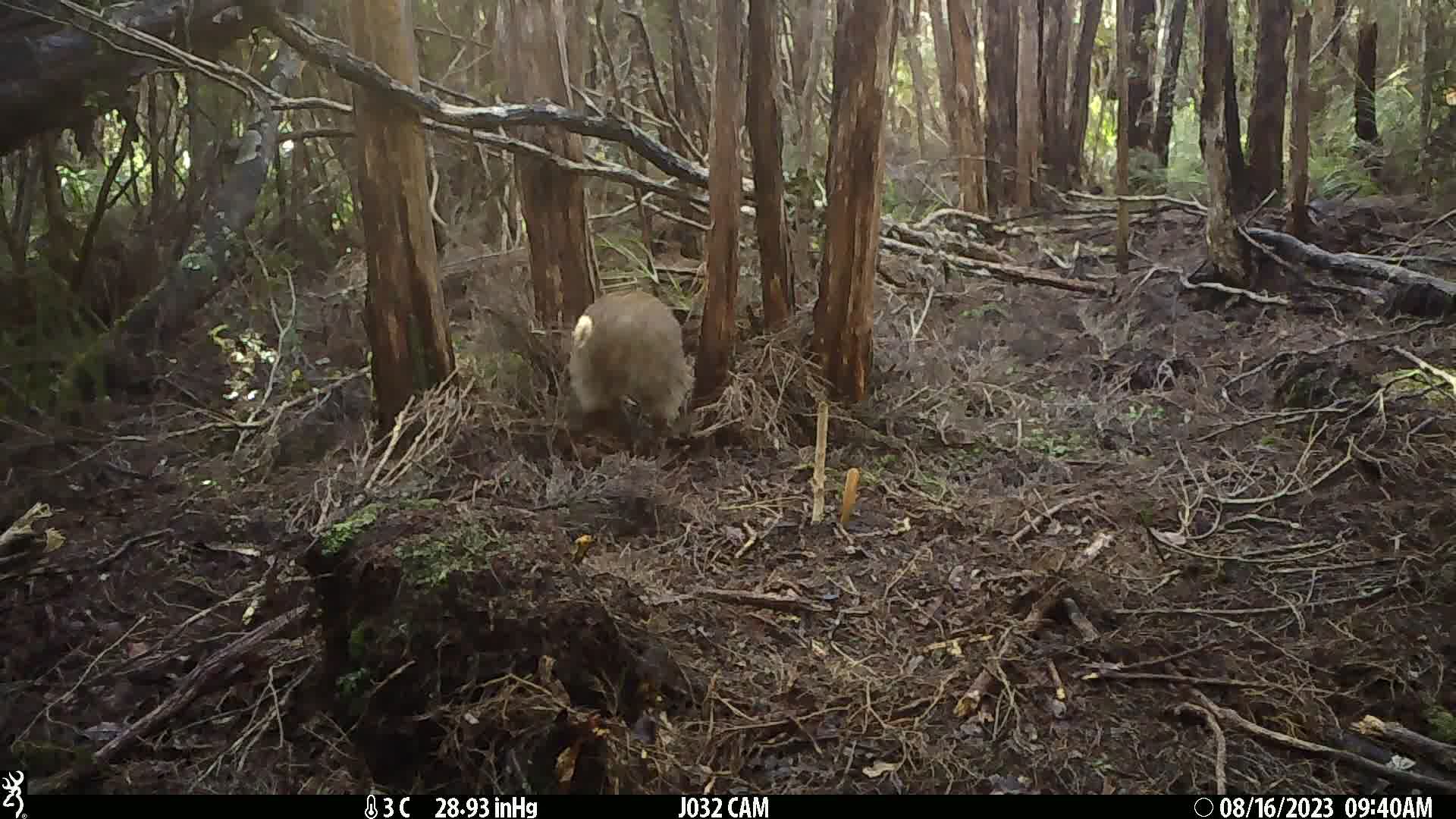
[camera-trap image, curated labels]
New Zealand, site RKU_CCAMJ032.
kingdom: Animalia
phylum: Chordata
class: Aves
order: Apterygiformes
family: Apterygidae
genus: Apteryx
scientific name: Apteryx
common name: kiwi